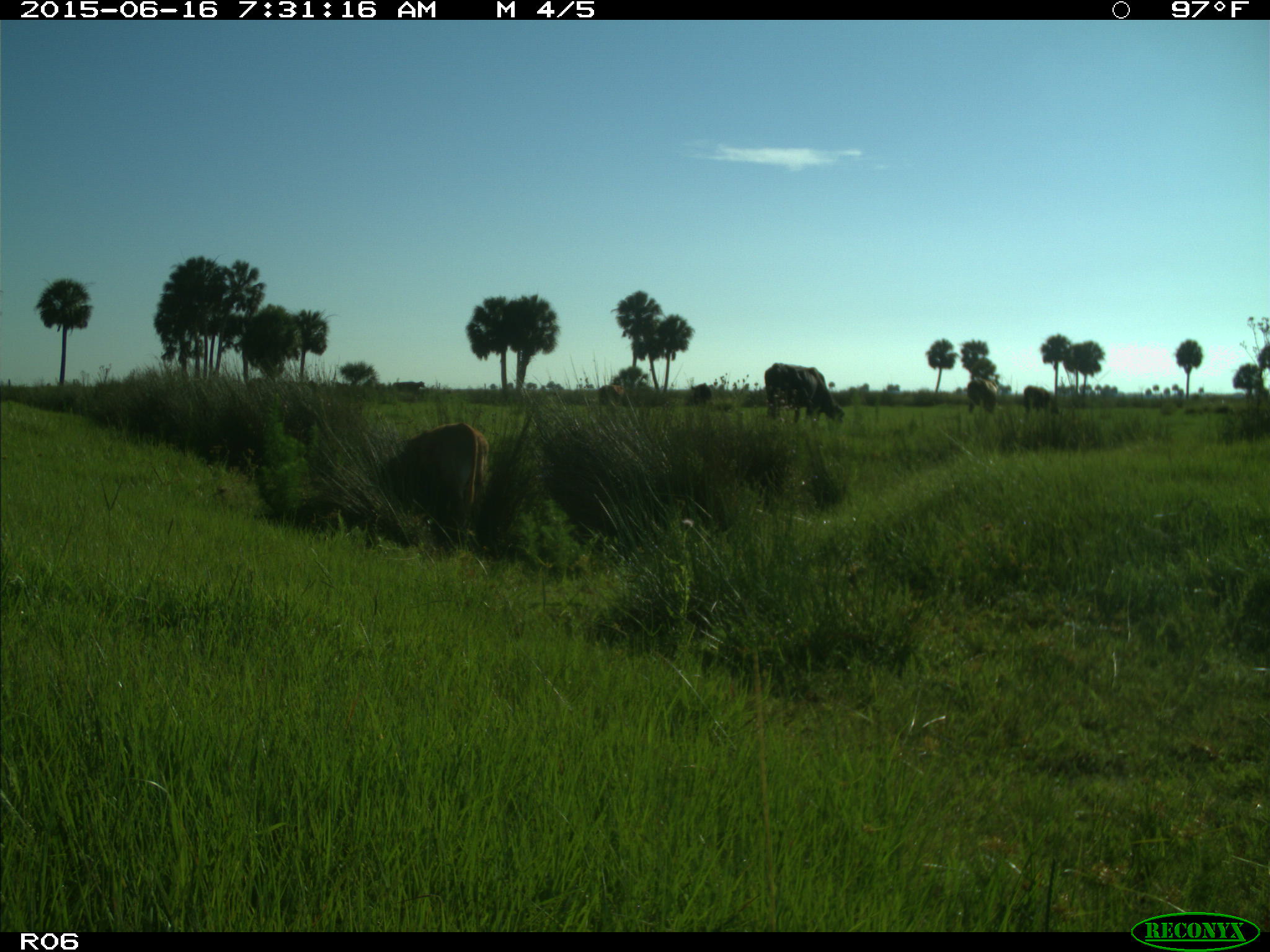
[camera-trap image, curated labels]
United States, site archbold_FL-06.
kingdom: Animalia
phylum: Chordata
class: Mammalia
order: Artiodactyla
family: Bovidae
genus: Bos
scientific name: Bos taurus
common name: domestic cow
Bos taurus (domestic cow).